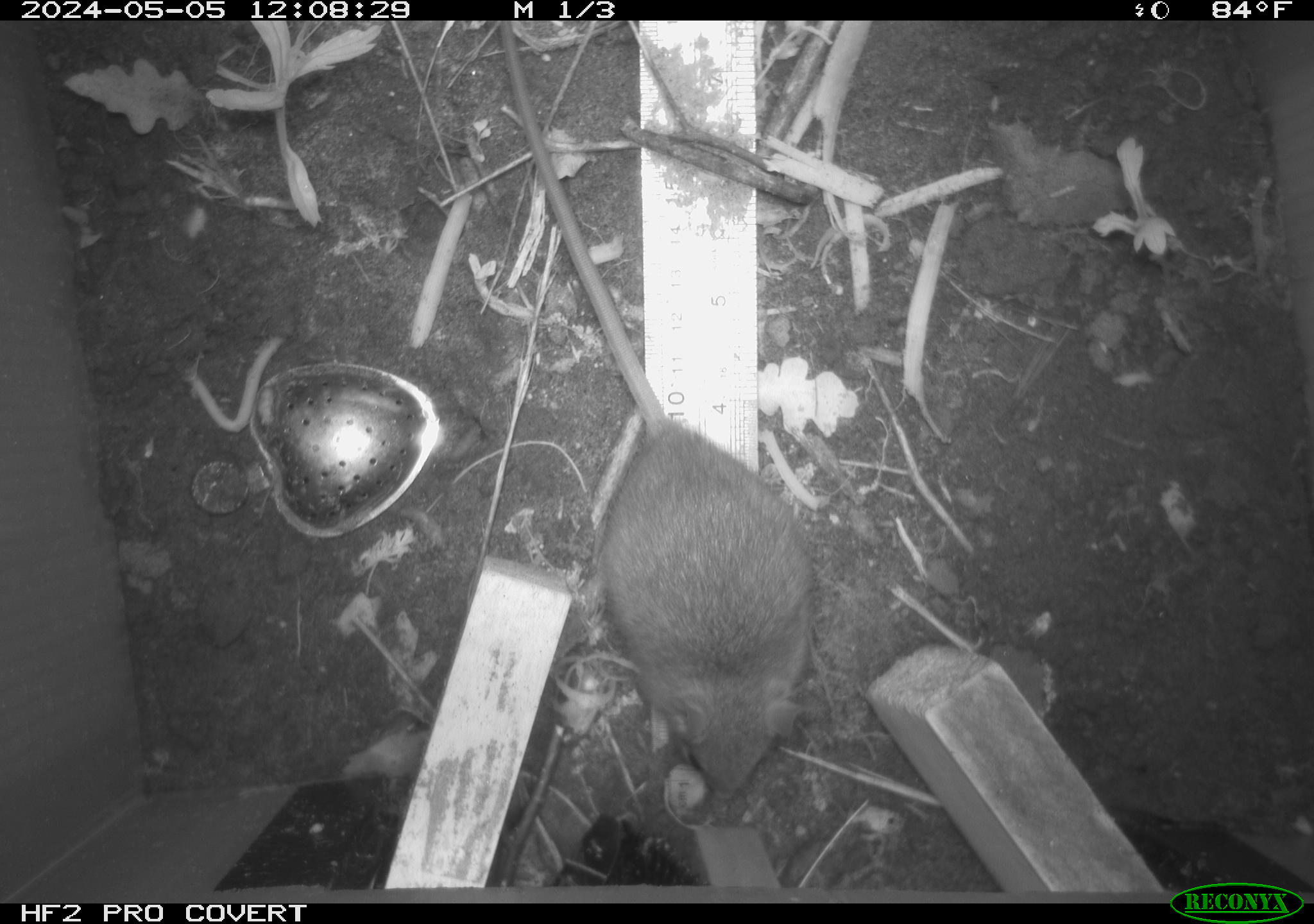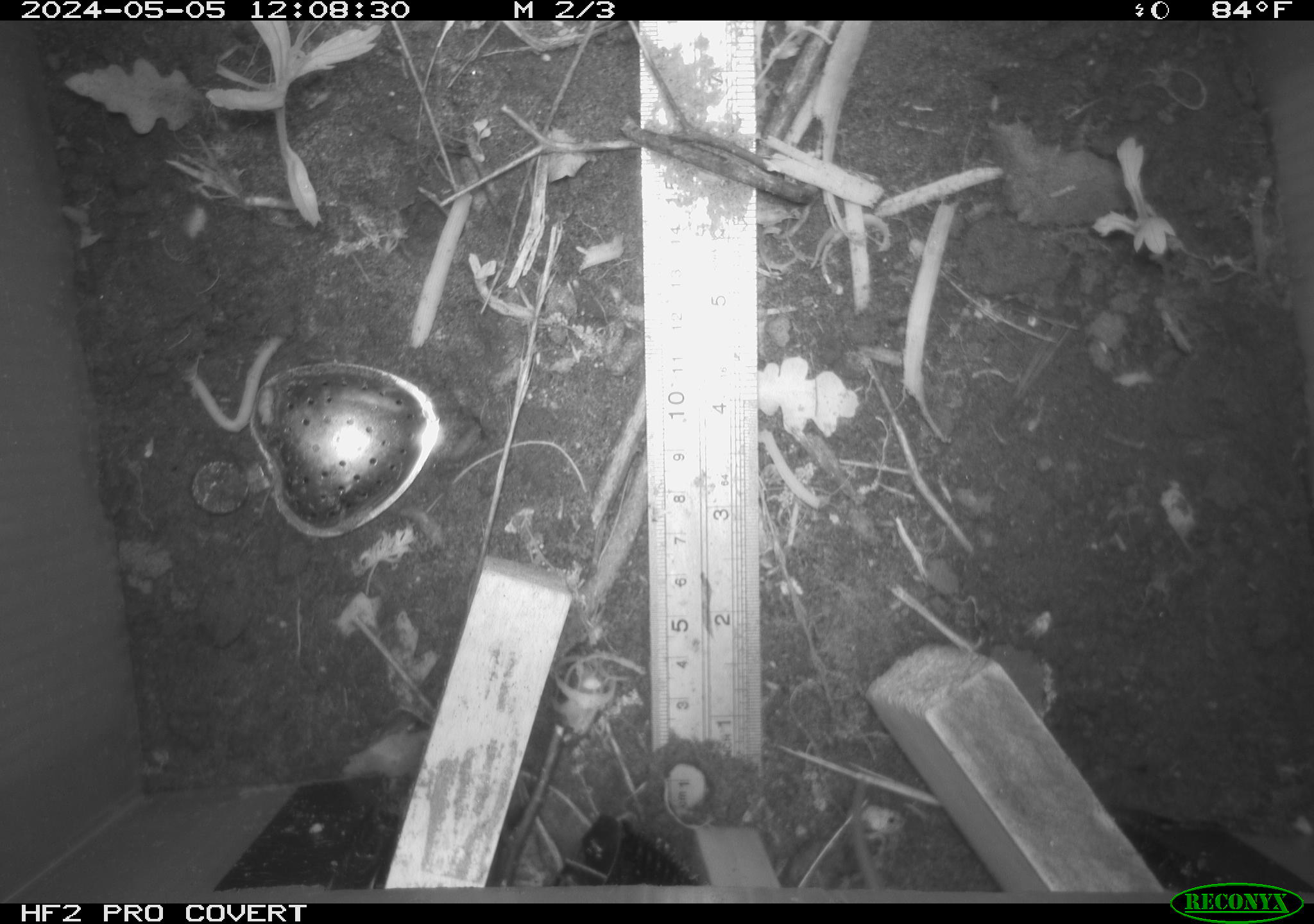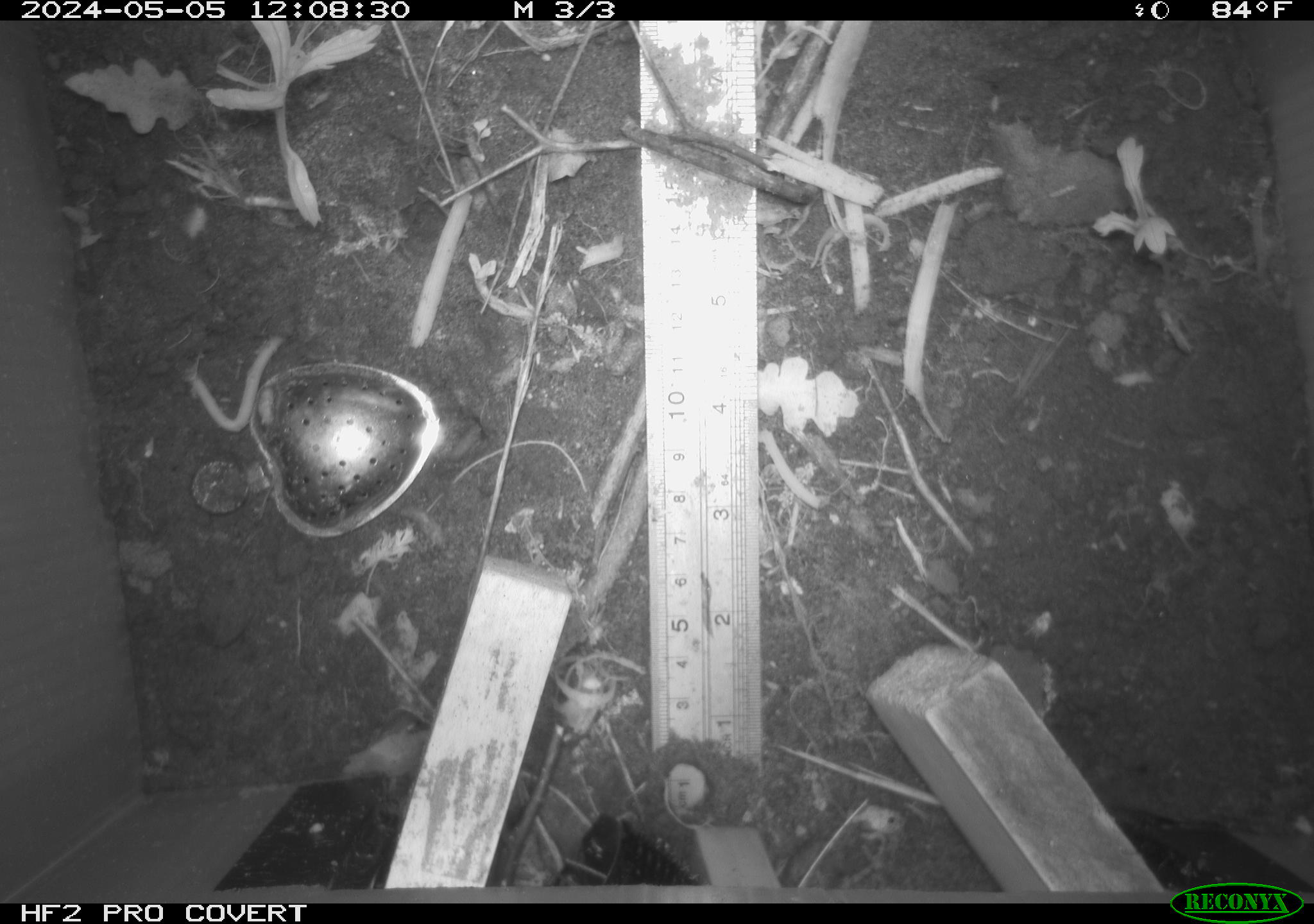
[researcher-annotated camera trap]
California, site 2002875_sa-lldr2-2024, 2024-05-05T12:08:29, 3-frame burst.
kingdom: Animalia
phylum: Chordata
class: Mammalia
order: Rodentia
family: Muridae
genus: Rattus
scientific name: Rattus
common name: rat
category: rattus species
Rattus species (rat) (Rattus).